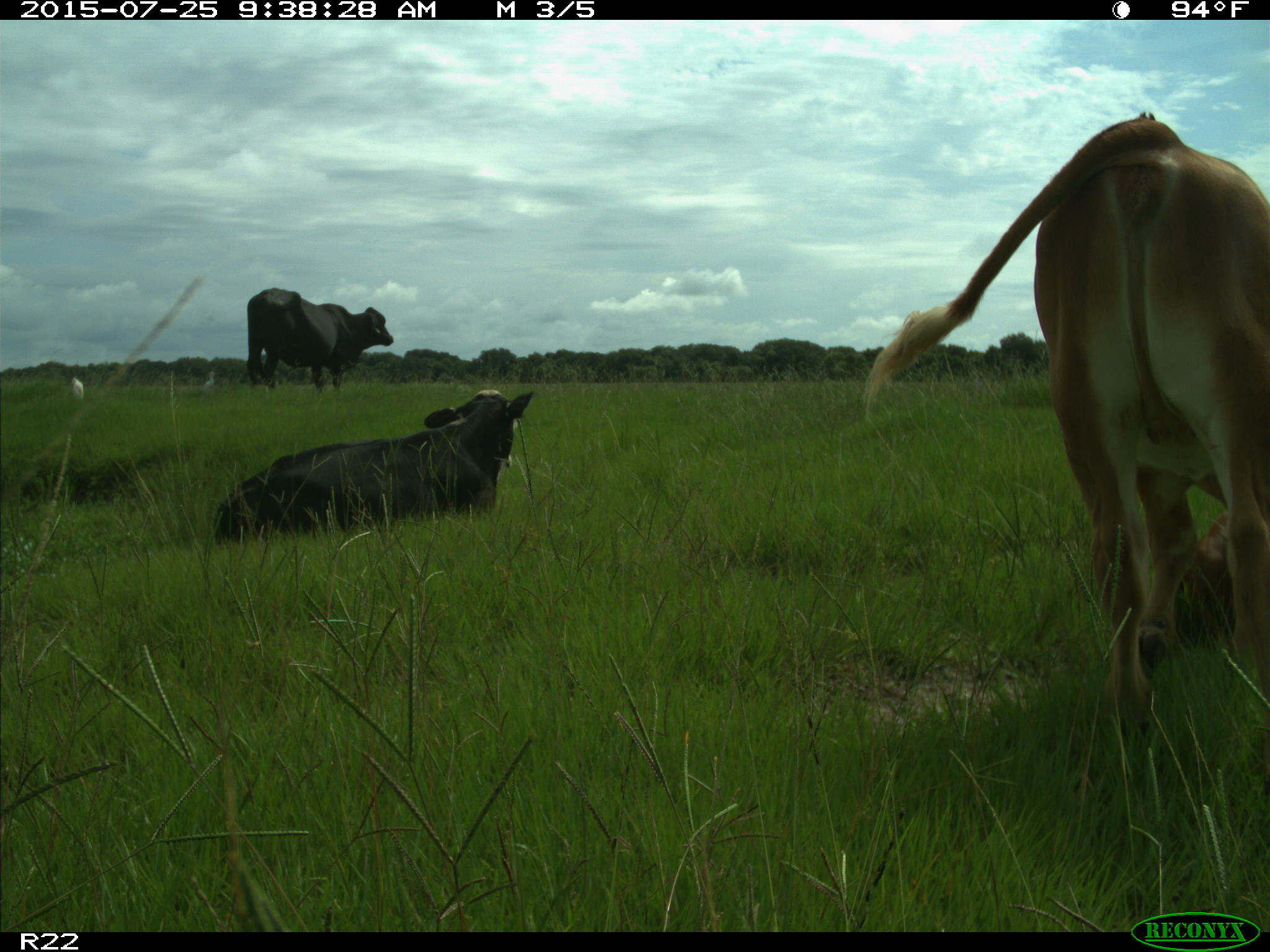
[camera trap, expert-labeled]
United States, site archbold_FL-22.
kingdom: Animalia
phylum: Chordata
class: Mammalia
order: Artiodactyla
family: Bovidae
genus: Bos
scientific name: Bos taurus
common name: domestic cow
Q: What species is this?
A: Bos taurus (domestic cow).